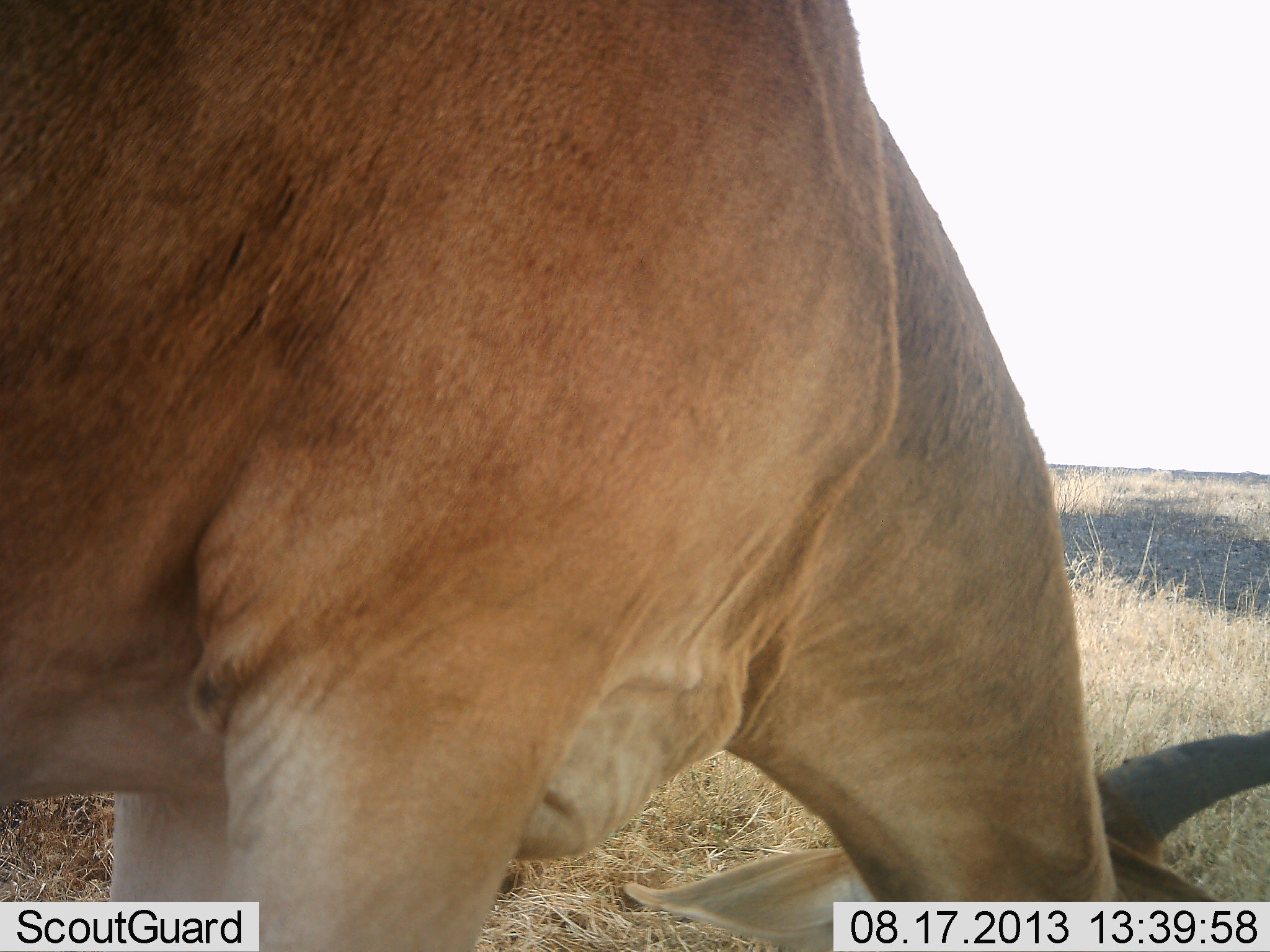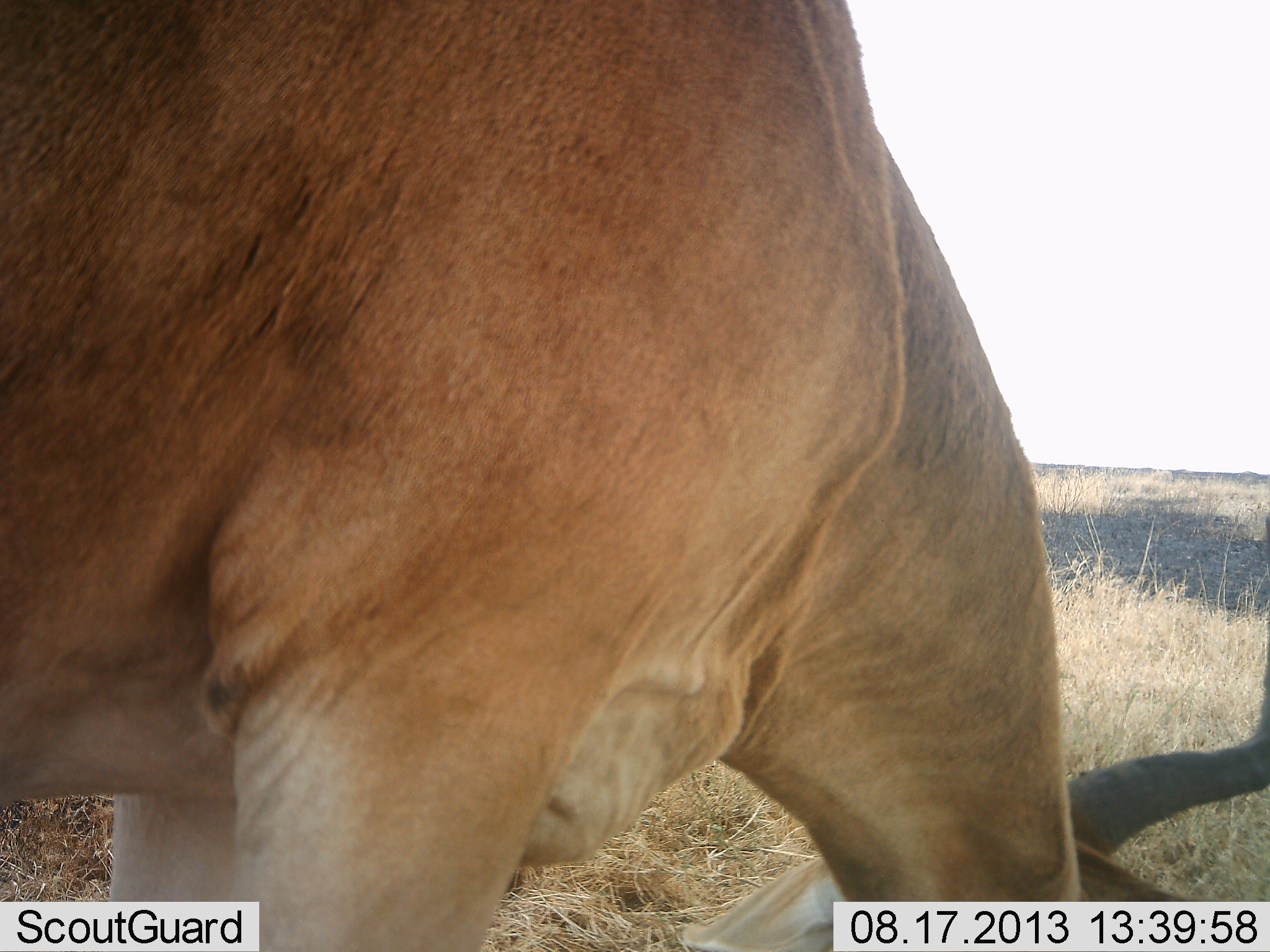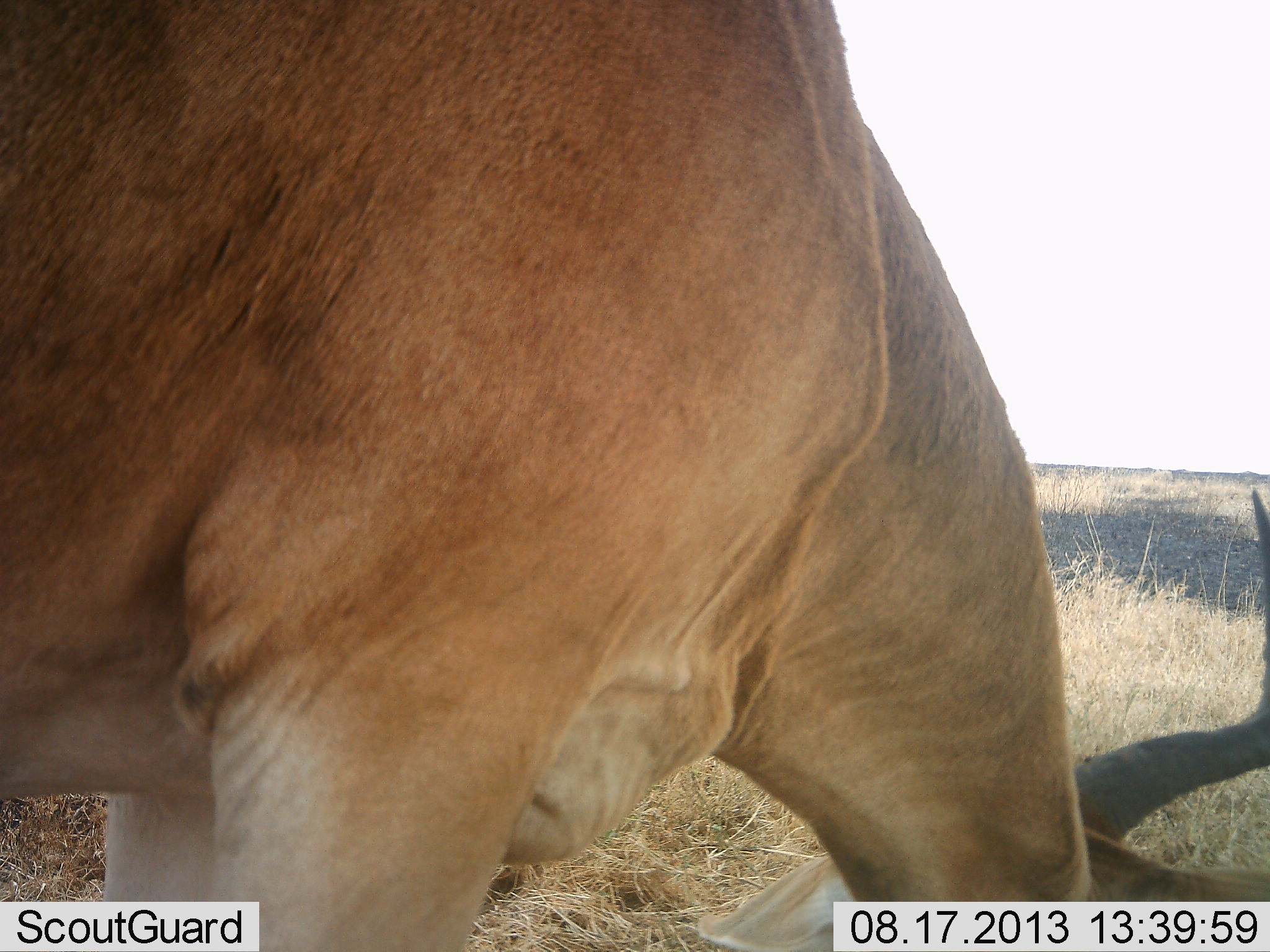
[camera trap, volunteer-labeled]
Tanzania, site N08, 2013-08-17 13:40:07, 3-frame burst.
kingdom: Animalia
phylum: Chordata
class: Mammalia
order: Artiodactyla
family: Bovidae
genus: Alcelaphus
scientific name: Alcelaphus buselaphus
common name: hartebeest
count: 1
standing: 38%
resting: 6%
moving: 0%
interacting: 6%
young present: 0%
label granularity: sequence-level